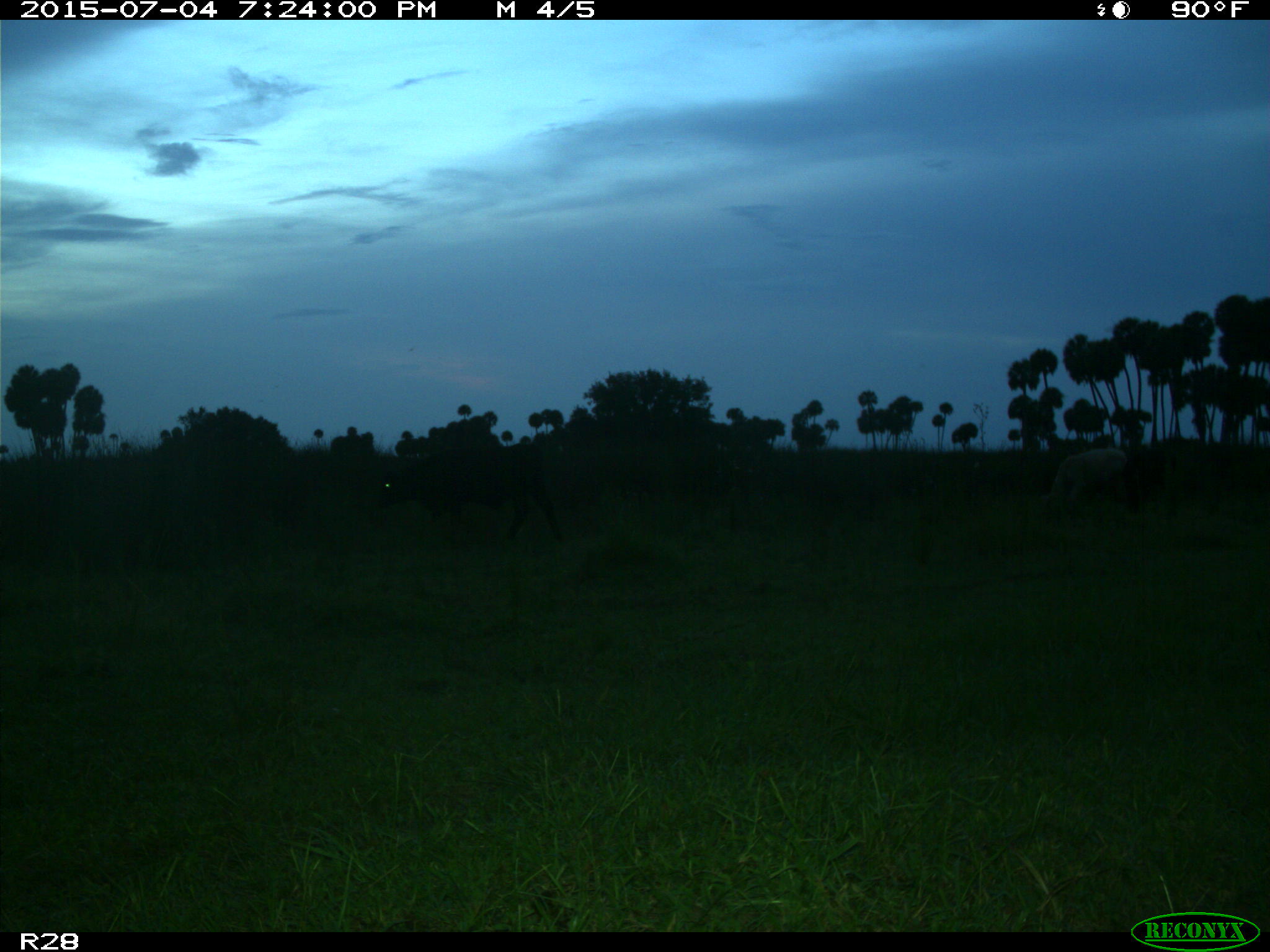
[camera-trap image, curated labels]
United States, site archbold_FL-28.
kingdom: Animalia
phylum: Chordata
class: Mammalia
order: Artiodactyla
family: Bovidae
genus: Bos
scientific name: Bos taurus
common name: domestic cow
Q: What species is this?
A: Bos taurus (domestic cow).